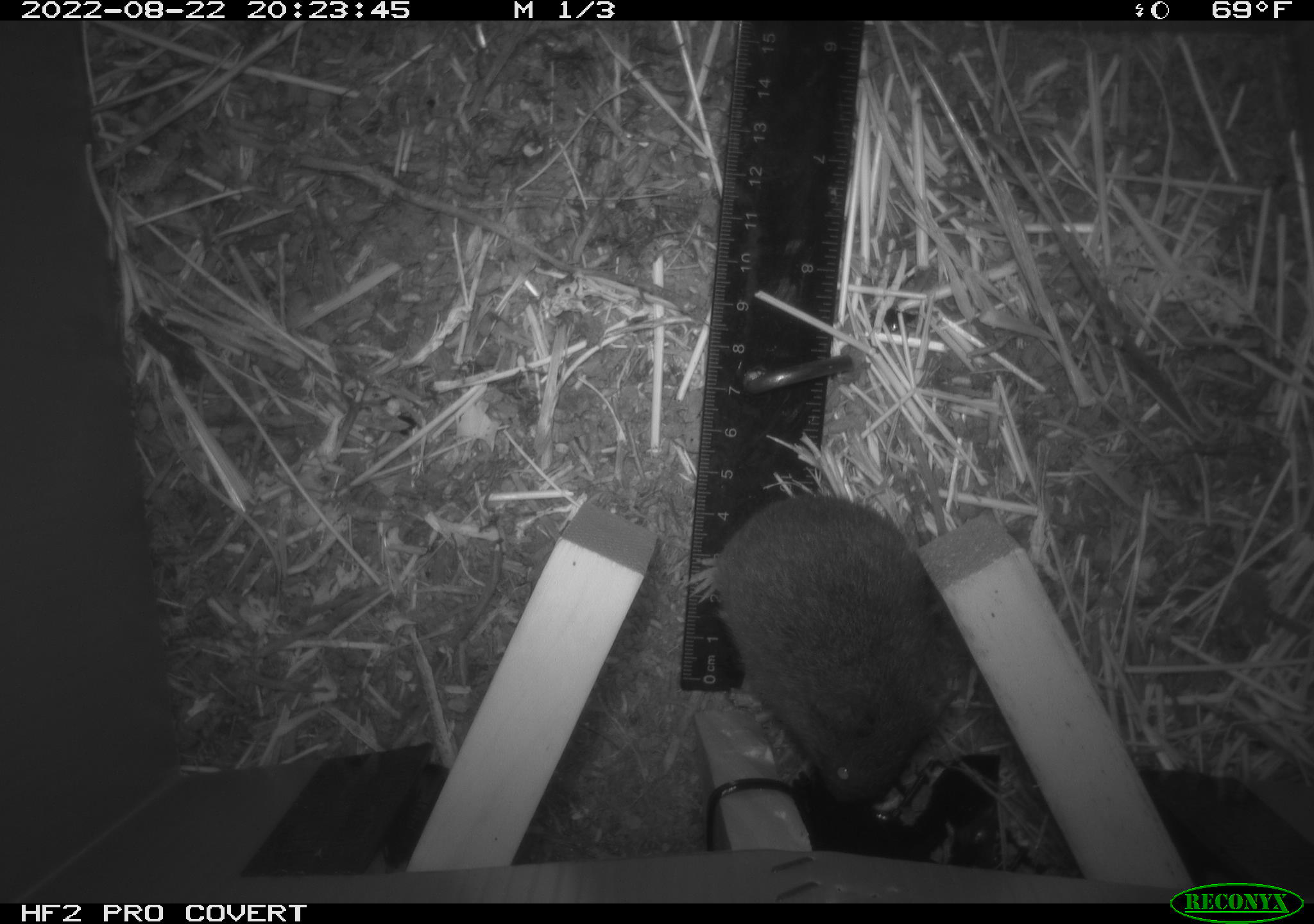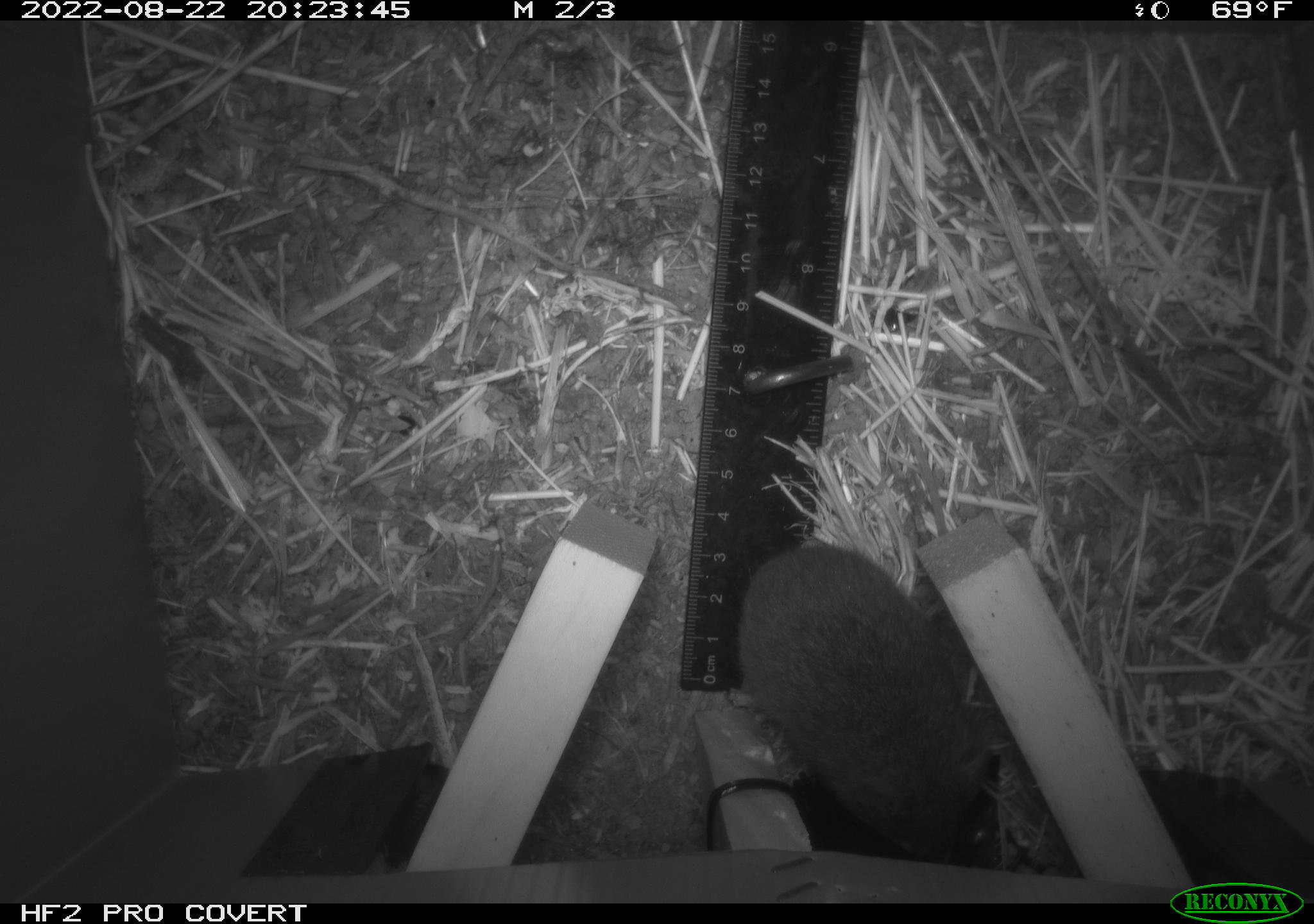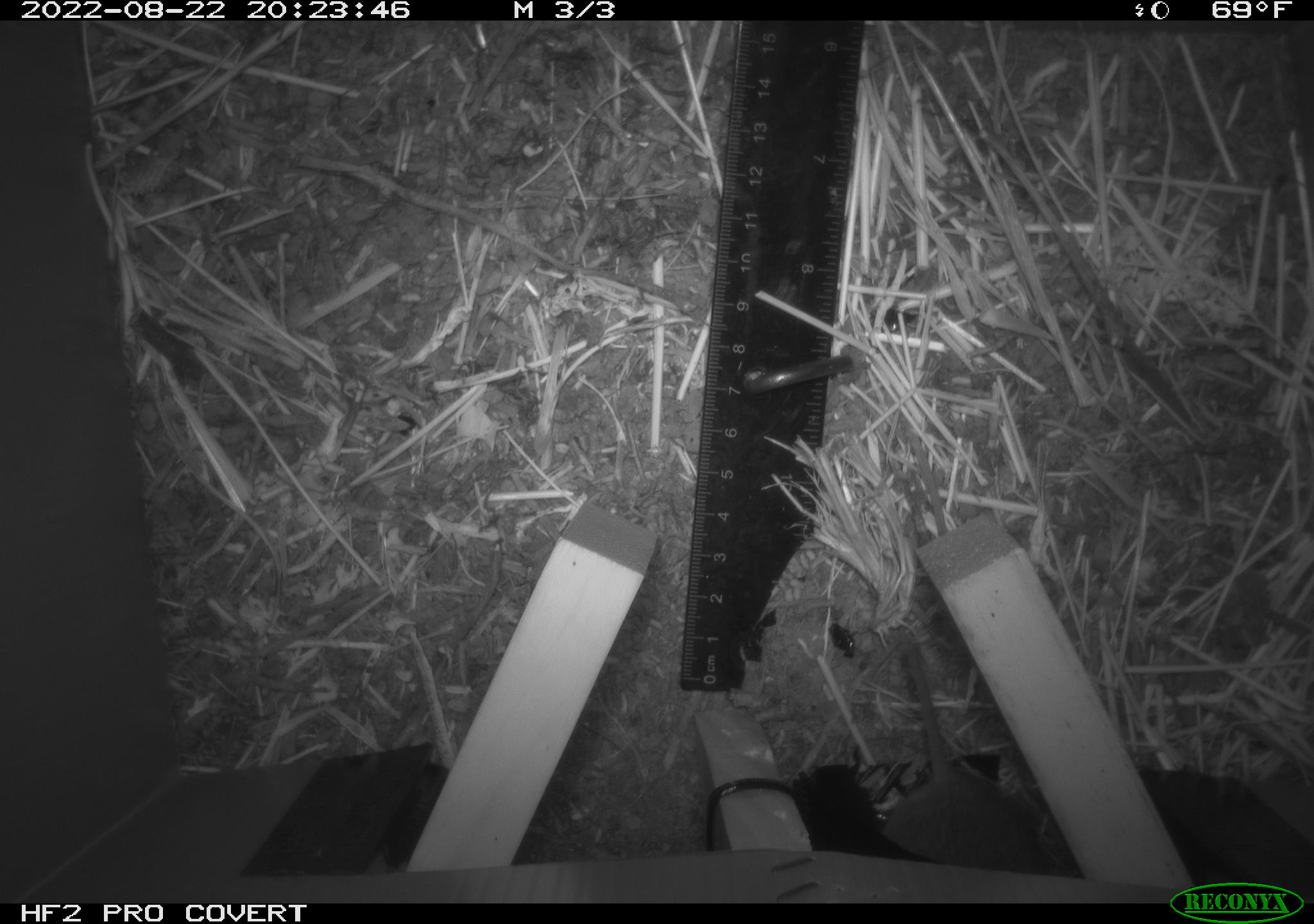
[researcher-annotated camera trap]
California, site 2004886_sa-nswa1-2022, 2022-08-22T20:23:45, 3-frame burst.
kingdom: Animalia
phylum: Chordata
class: Mammalia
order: Rodentia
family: Cricetidae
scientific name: Cricetidae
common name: hamsters, voles, lemmings, and allies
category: cricetidae family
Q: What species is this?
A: Cricetidae family (hamsters, voles, lemmings, and allies) (Cricetidae).